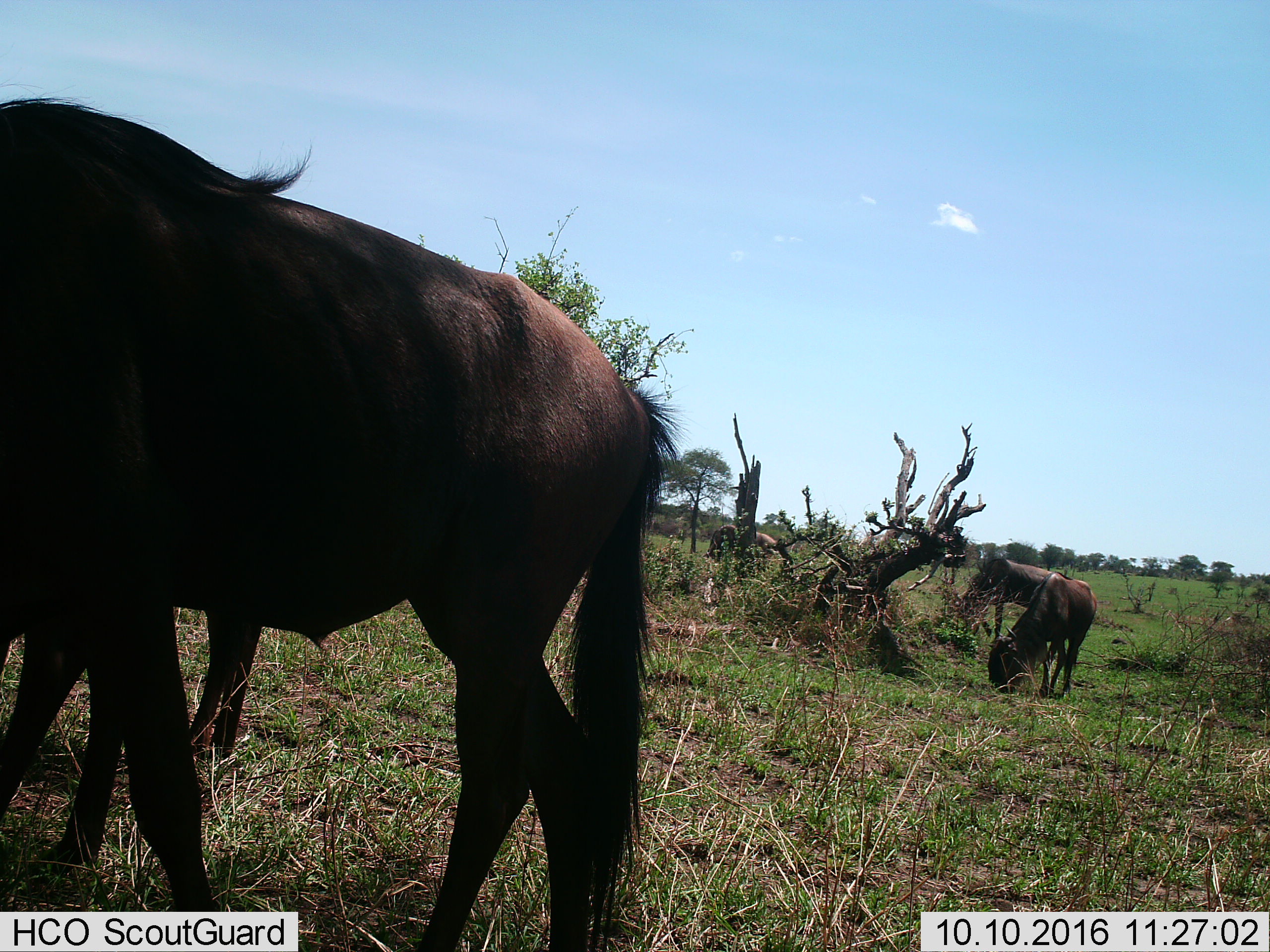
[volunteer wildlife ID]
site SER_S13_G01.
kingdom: Animalia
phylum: Chordata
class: Mammalia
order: Artiodactyla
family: Bovidae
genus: Connochaetes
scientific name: Connochaetes taurinus taurinus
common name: blue wildebeest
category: wildebeestblue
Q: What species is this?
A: Wildebeestblue (blue wildebeest) (Connochaetes taurinus taurinus).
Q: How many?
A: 4.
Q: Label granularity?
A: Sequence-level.